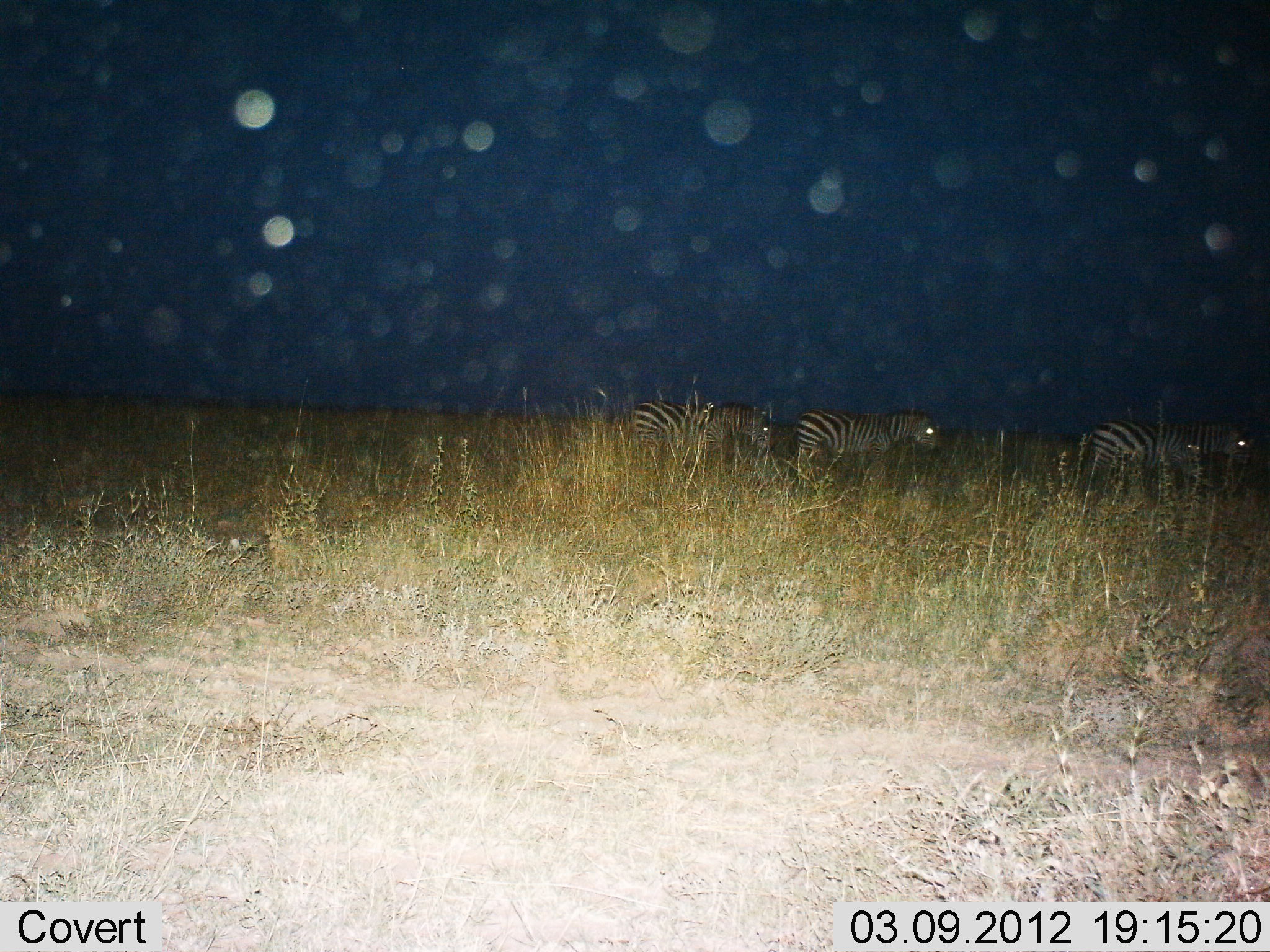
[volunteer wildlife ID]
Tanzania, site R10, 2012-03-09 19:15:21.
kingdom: Animalia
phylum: Chordata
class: Mammalia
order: Perissodactyla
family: Equidae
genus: Equus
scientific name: Equus quagga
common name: plains zebra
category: zebra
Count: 4.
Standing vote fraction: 54%.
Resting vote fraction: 0%.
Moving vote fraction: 42%.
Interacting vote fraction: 0%.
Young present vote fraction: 0%.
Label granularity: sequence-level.